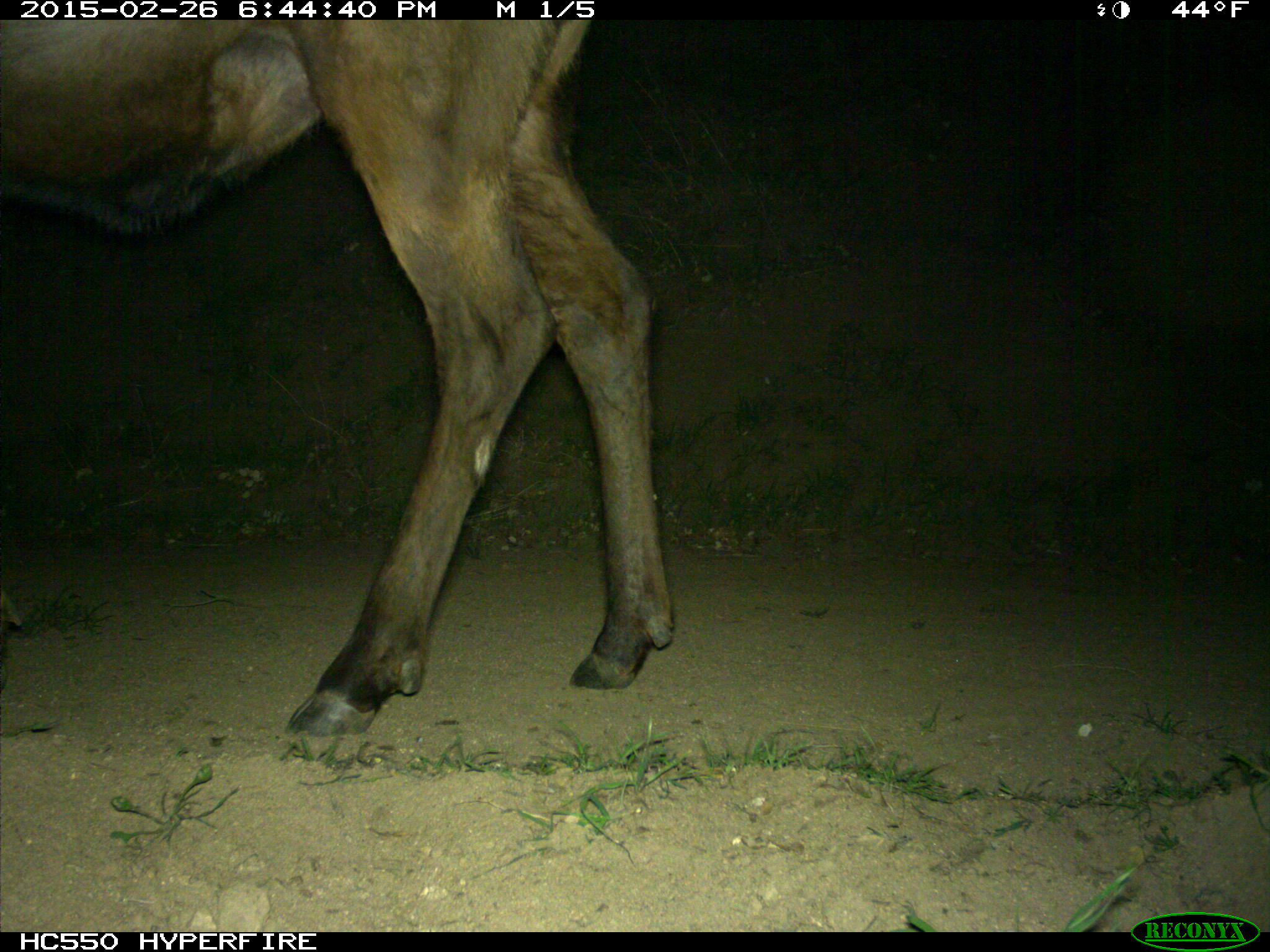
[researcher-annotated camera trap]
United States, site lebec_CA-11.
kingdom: Animalia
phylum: Chordata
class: Mammalia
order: Artiodactyla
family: Cervidae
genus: Cervus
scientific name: Cervus canadensis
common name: elk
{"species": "Cervus canadensis (elk)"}